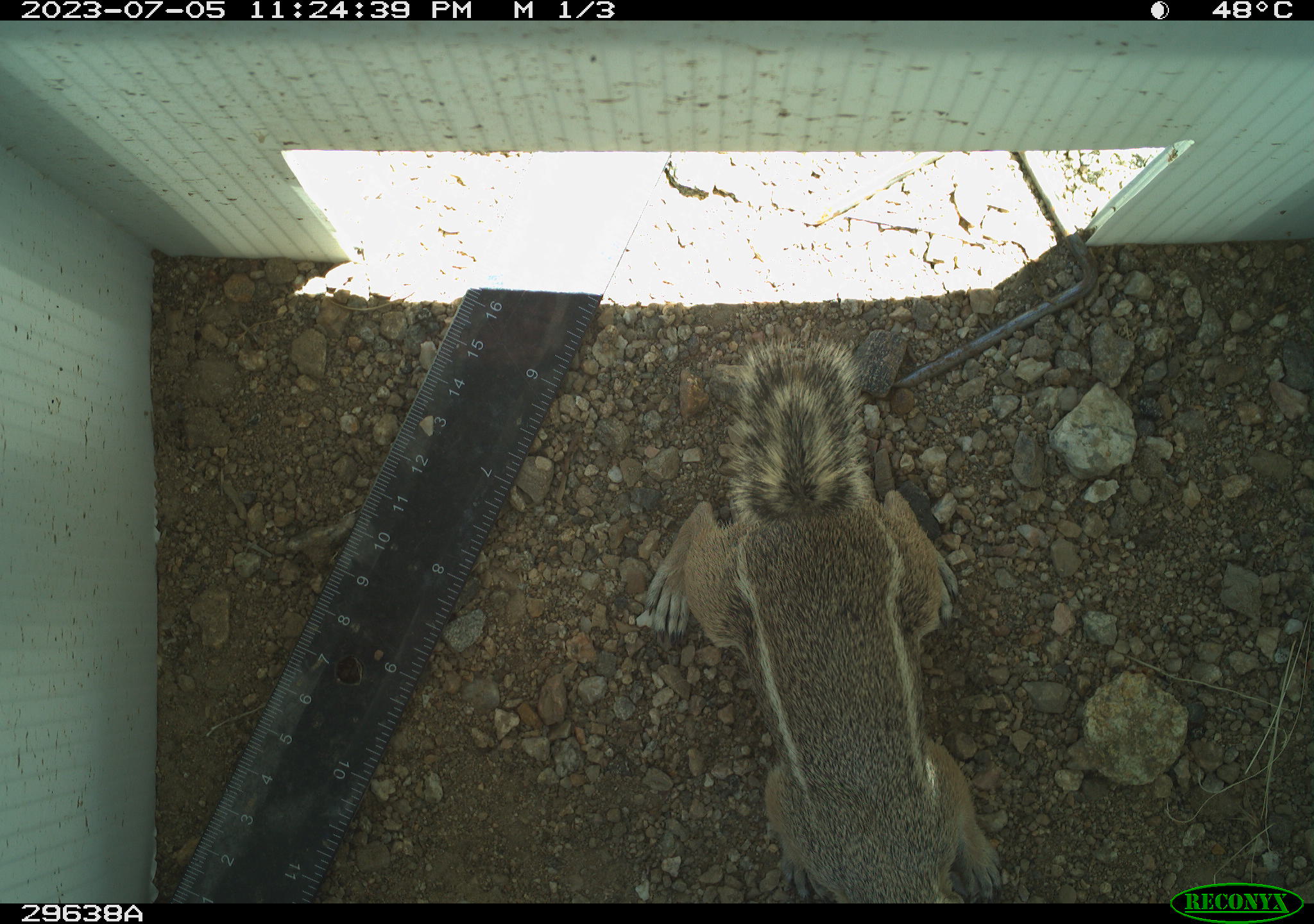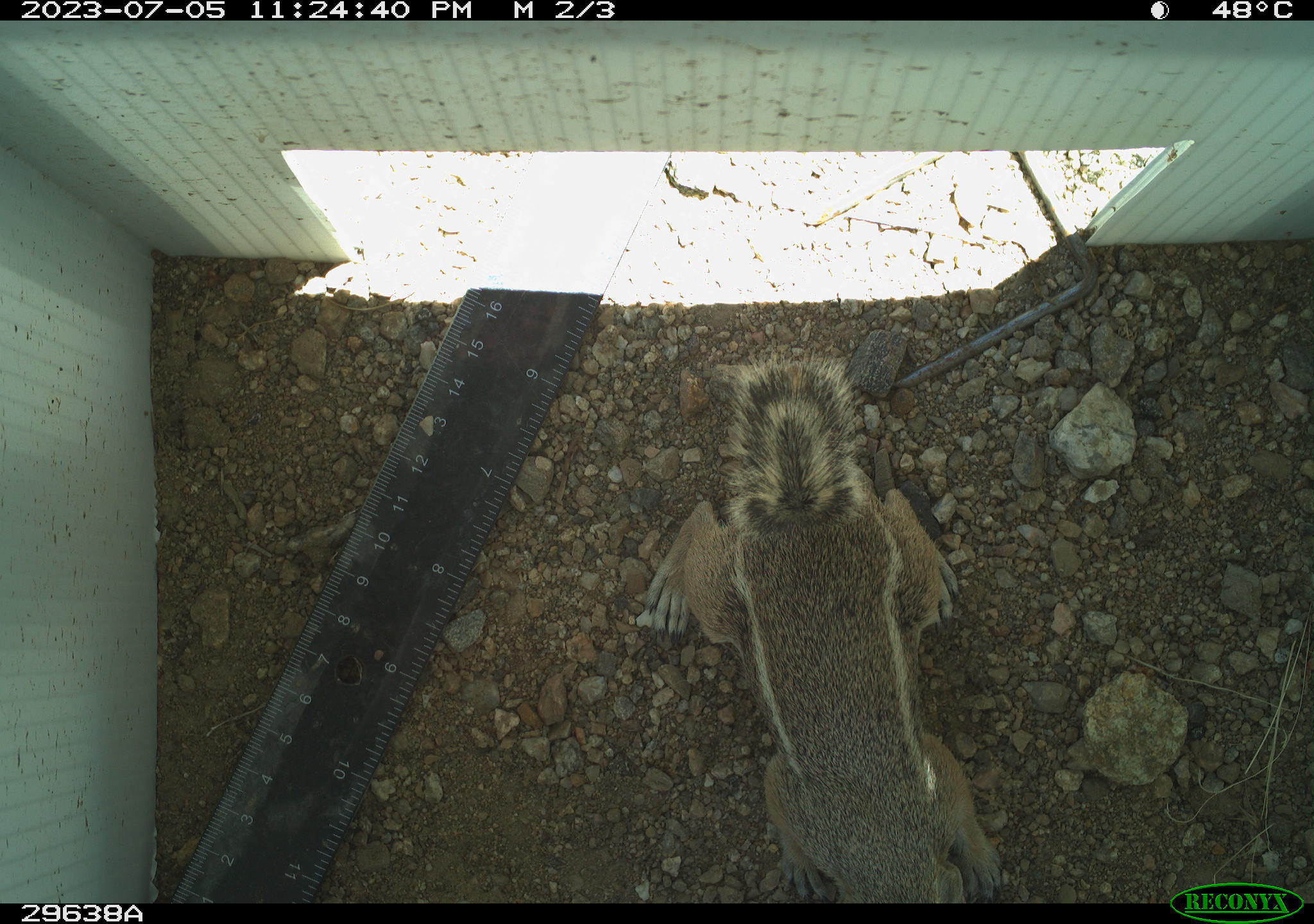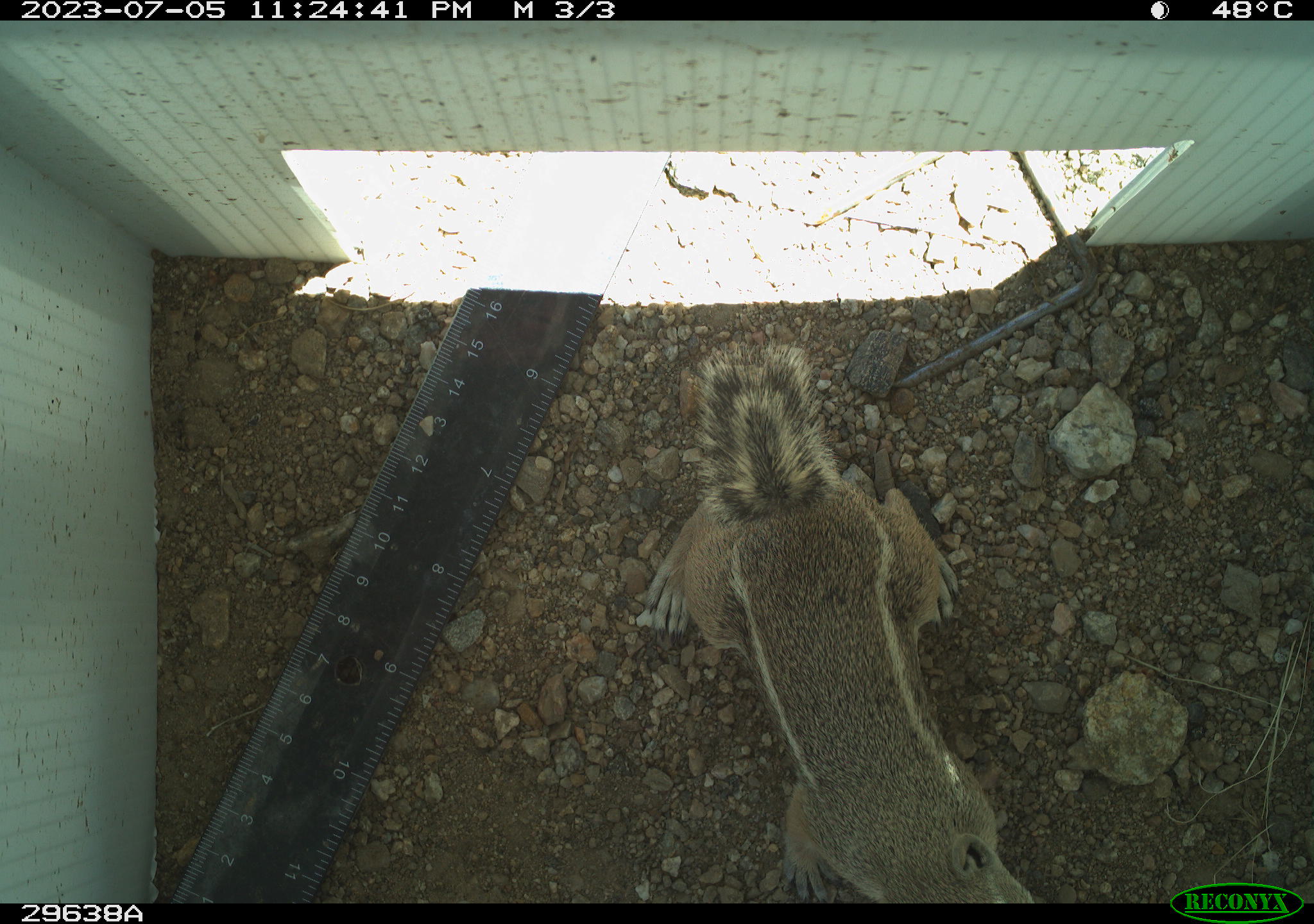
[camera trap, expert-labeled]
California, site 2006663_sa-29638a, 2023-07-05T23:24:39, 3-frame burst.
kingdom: Animalia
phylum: Chordata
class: Mammalia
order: Rodentia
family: Sciuridae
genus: Ammospermophilus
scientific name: Ammospermophilus leucurus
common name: white-tailed antelope squirrel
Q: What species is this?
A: White-tailed antelope squirrel (Ammospermophilus leucurus).